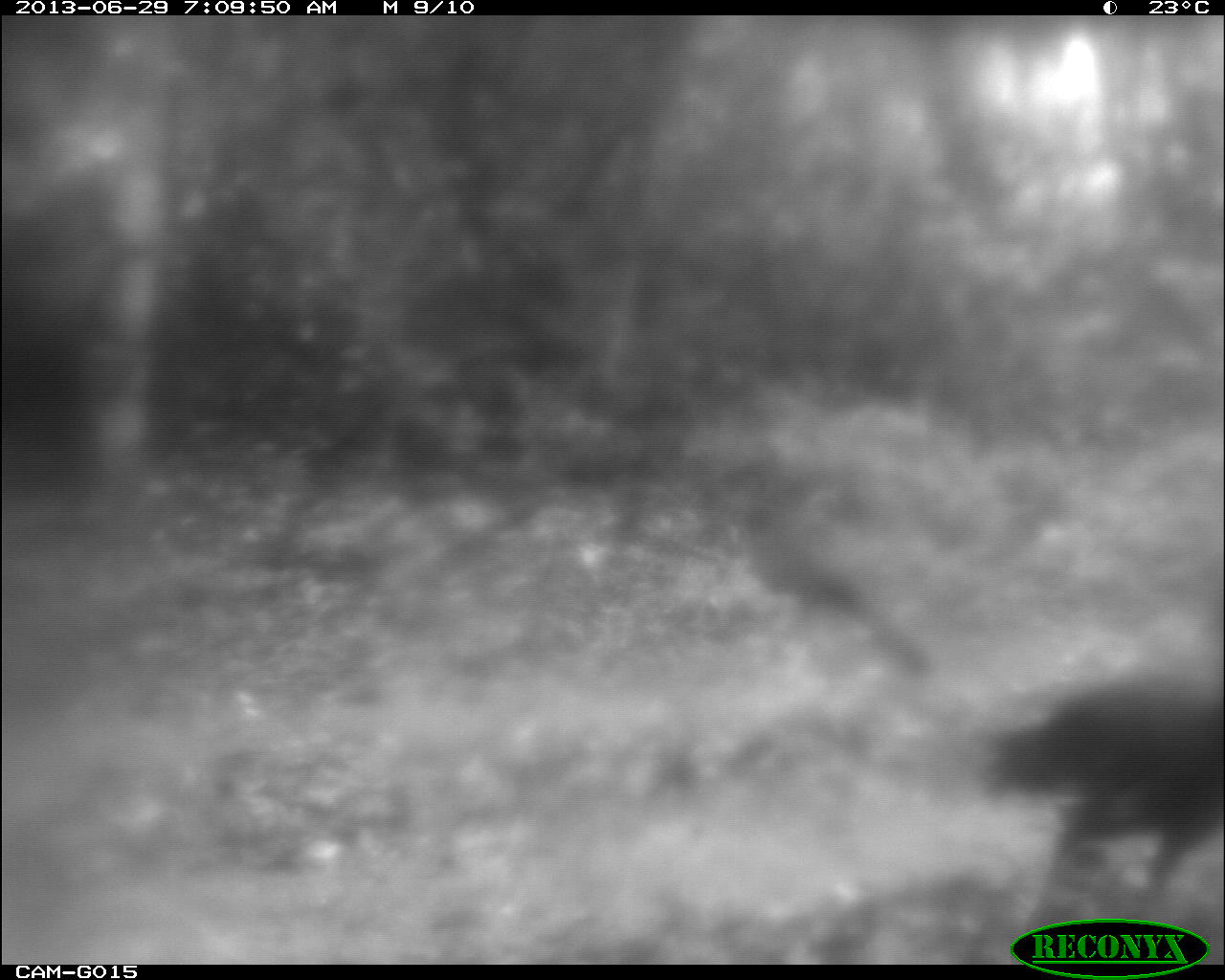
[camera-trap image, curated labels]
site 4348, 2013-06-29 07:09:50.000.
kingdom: Animalia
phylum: Chordata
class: Aves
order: Galliformes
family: Cracidae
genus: Crax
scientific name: Crax rubra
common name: great curassow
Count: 2.